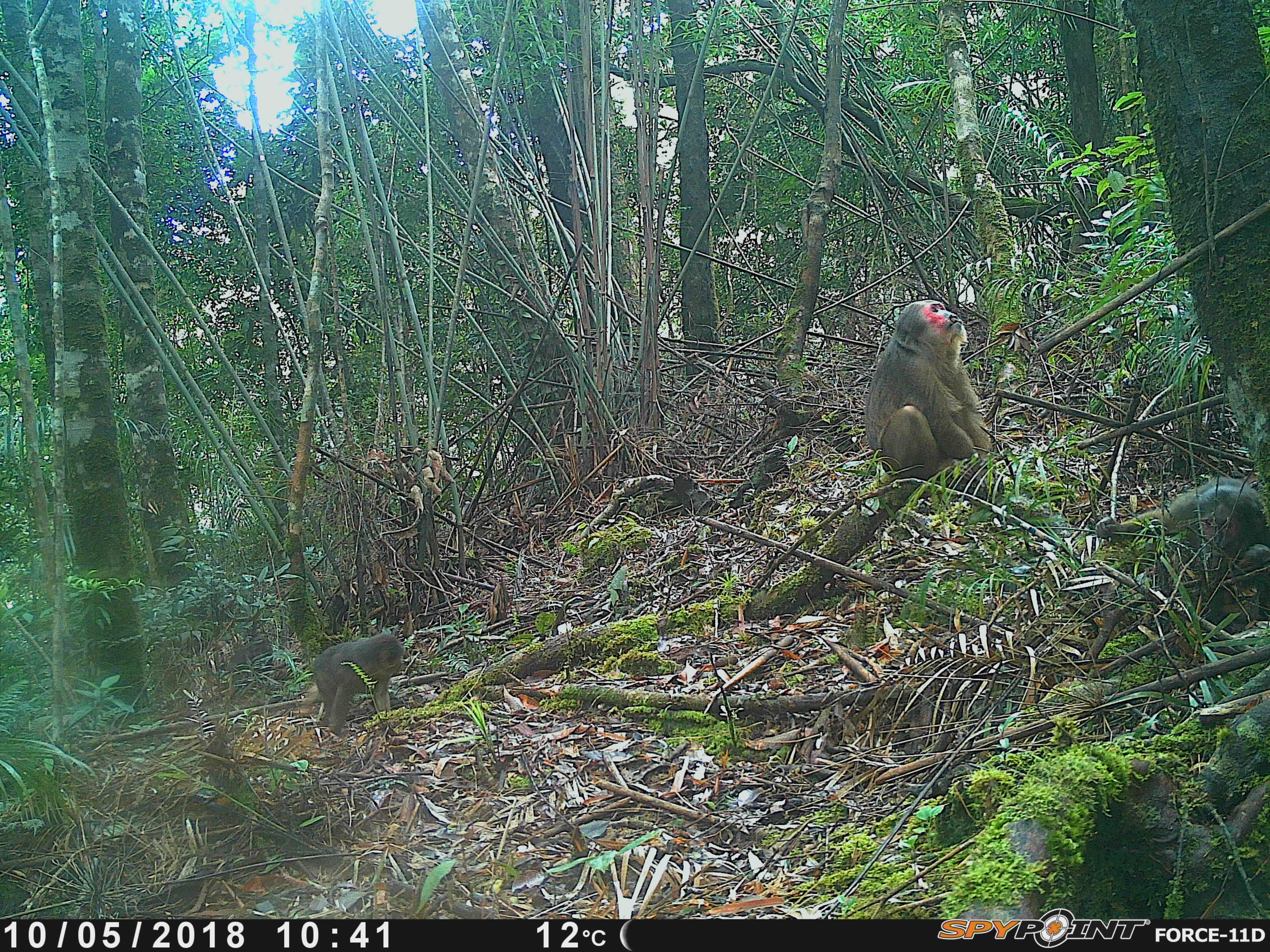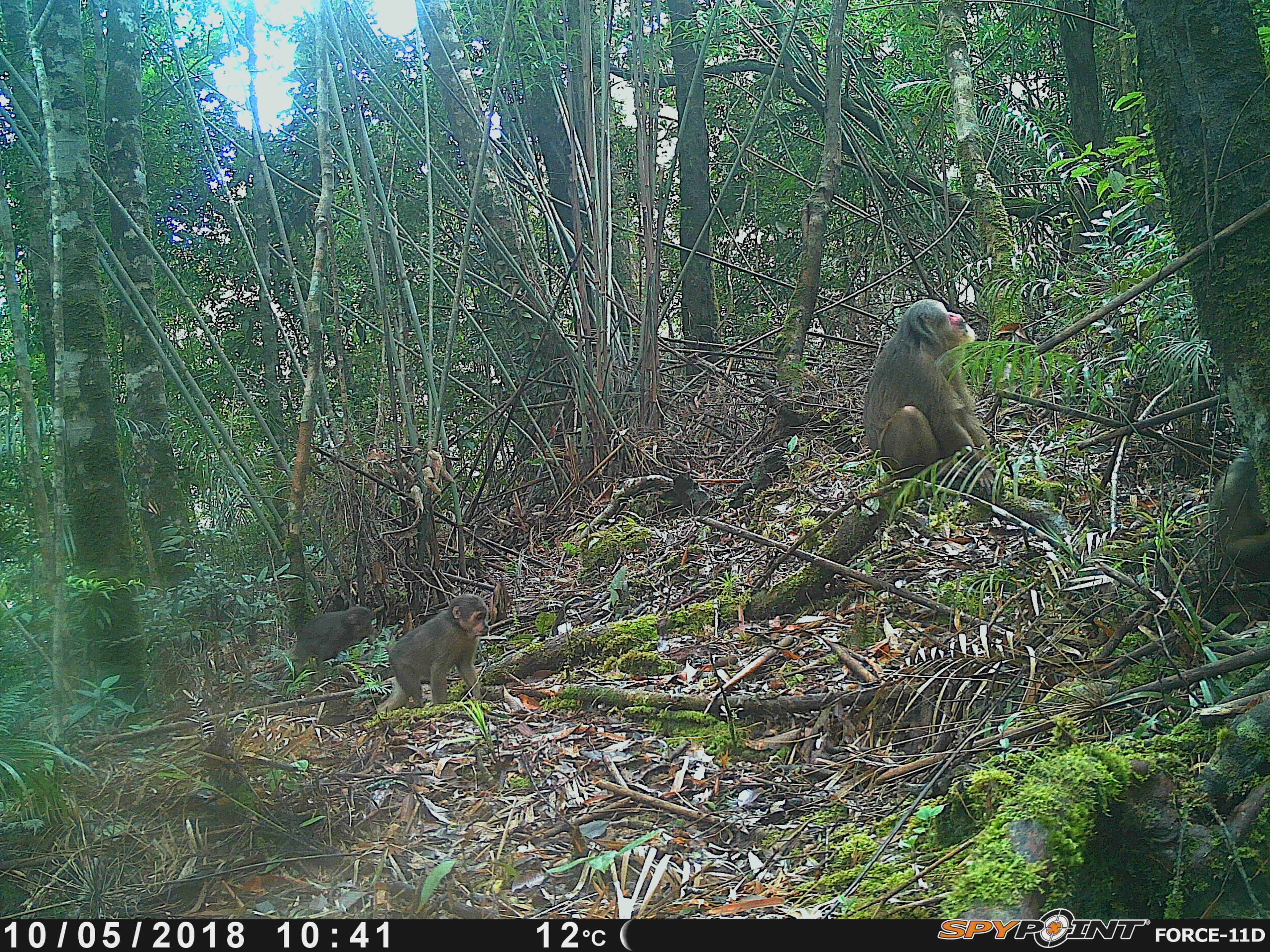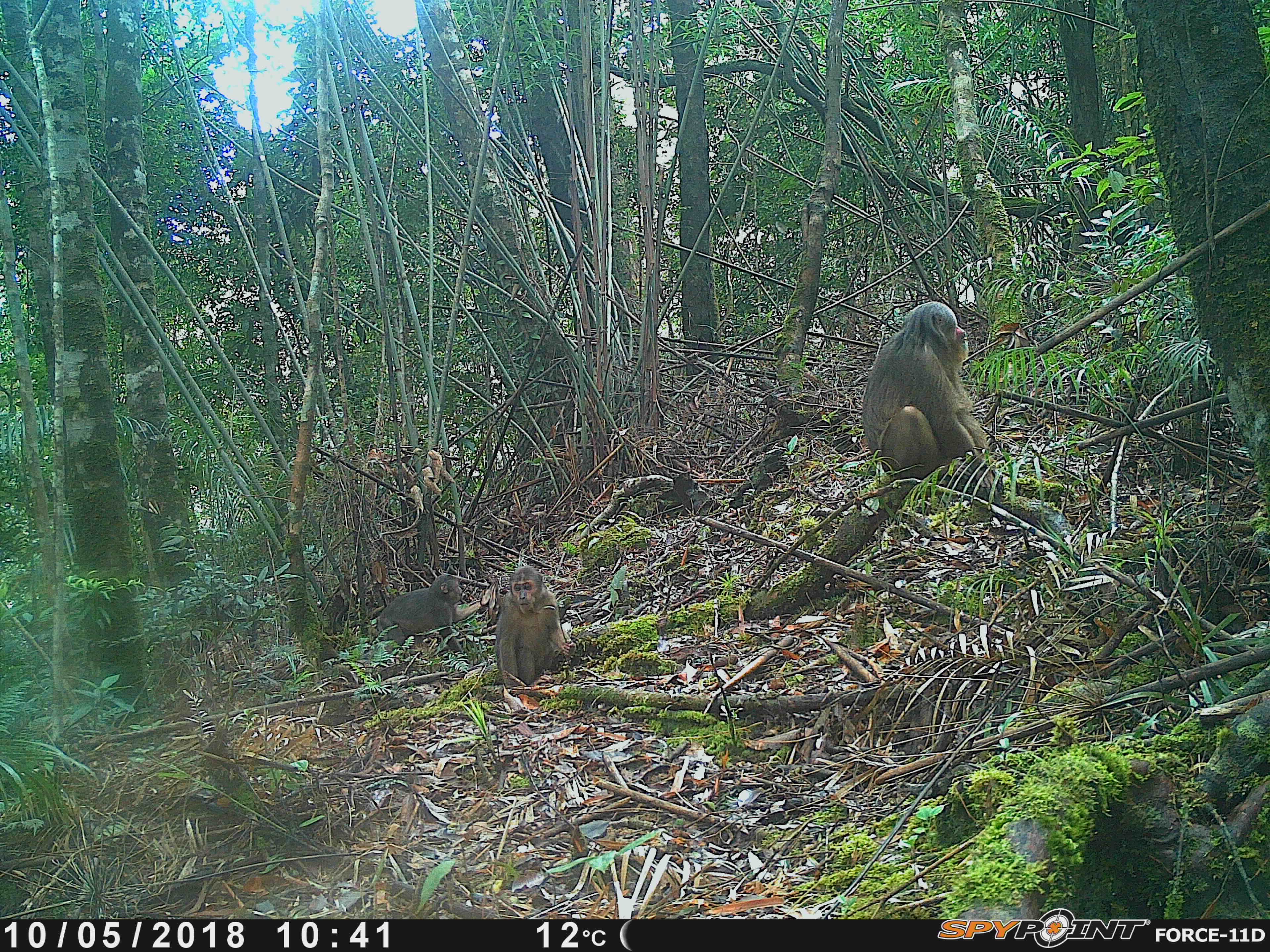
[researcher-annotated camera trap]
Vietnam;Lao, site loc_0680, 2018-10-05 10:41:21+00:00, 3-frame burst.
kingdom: Animalia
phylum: Chordata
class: Mammalia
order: Primates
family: Cercopithecidae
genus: Macaca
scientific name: Macaca arctoides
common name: stump-tailed macaque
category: stump tailed macaque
Stump tailed macaque (stump-tailed macaque) (Macaca arctoides). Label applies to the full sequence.